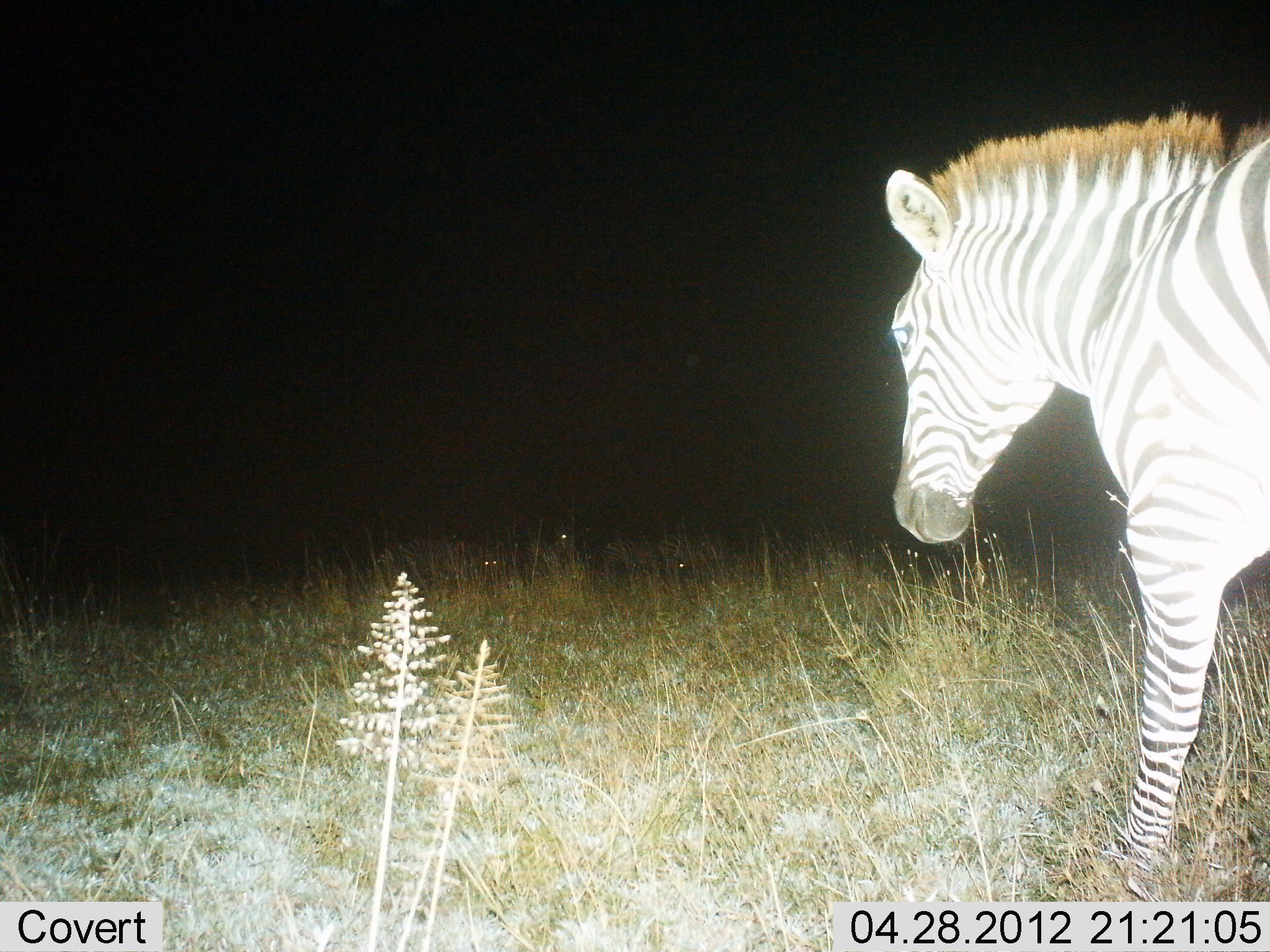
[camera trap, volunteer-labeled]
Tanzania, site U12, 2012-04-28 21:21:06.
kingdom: Animalia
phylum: Chordata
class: Mammalia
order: Perissodactyla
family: Equidae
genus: Equus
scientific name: Equus quagga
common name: plains zebra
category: zebra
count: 1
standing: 50%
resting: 7%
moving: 50%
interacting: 4%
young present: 0%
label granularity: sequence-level